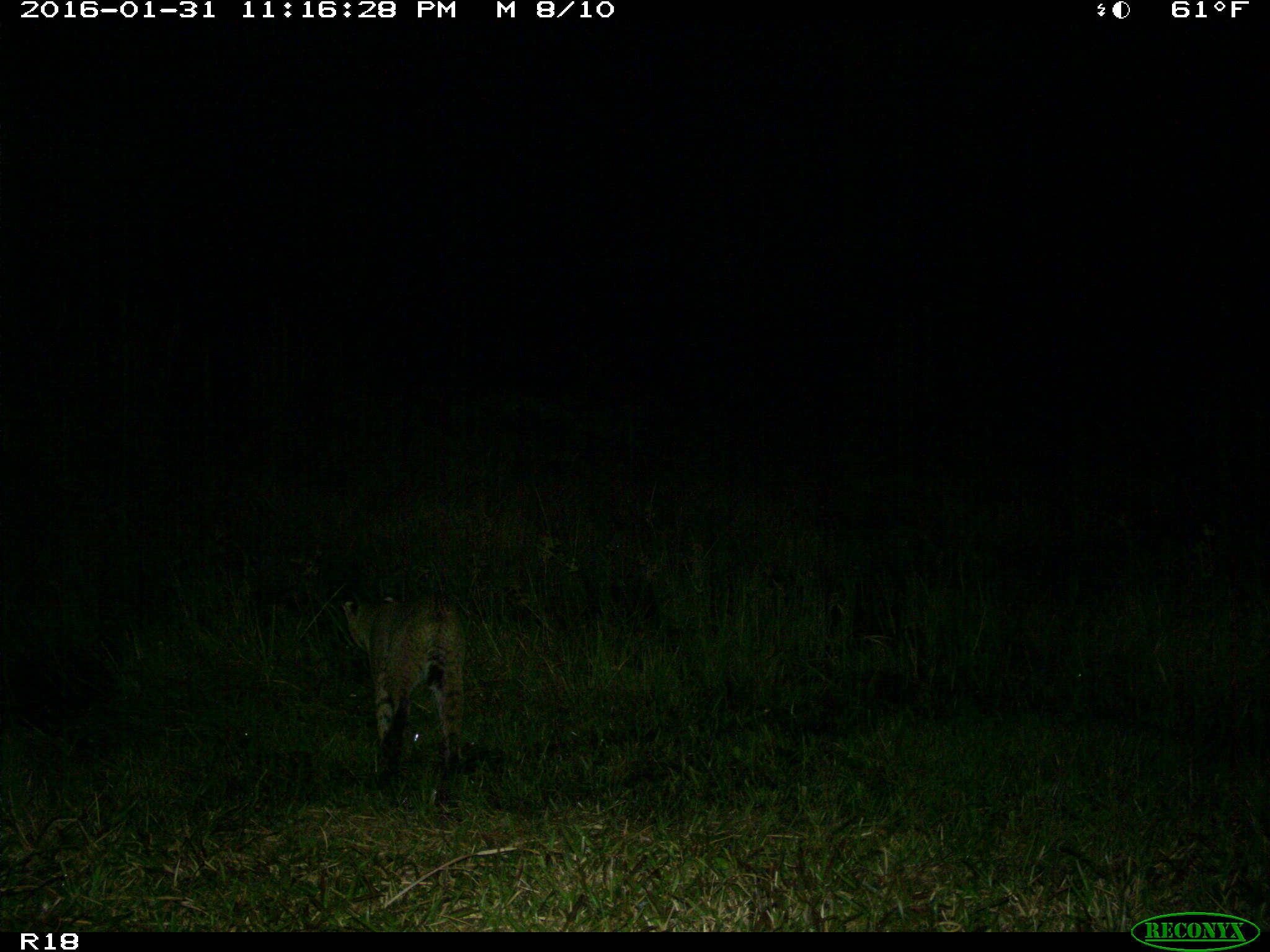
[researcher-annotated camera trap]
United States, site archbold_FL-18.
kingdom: Animalia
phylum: Chordata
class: Mammalia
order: Carnivora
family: Felidae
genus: Lynx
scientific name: Lynx rufus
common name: bobcat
Lynx rufus (bobcat).